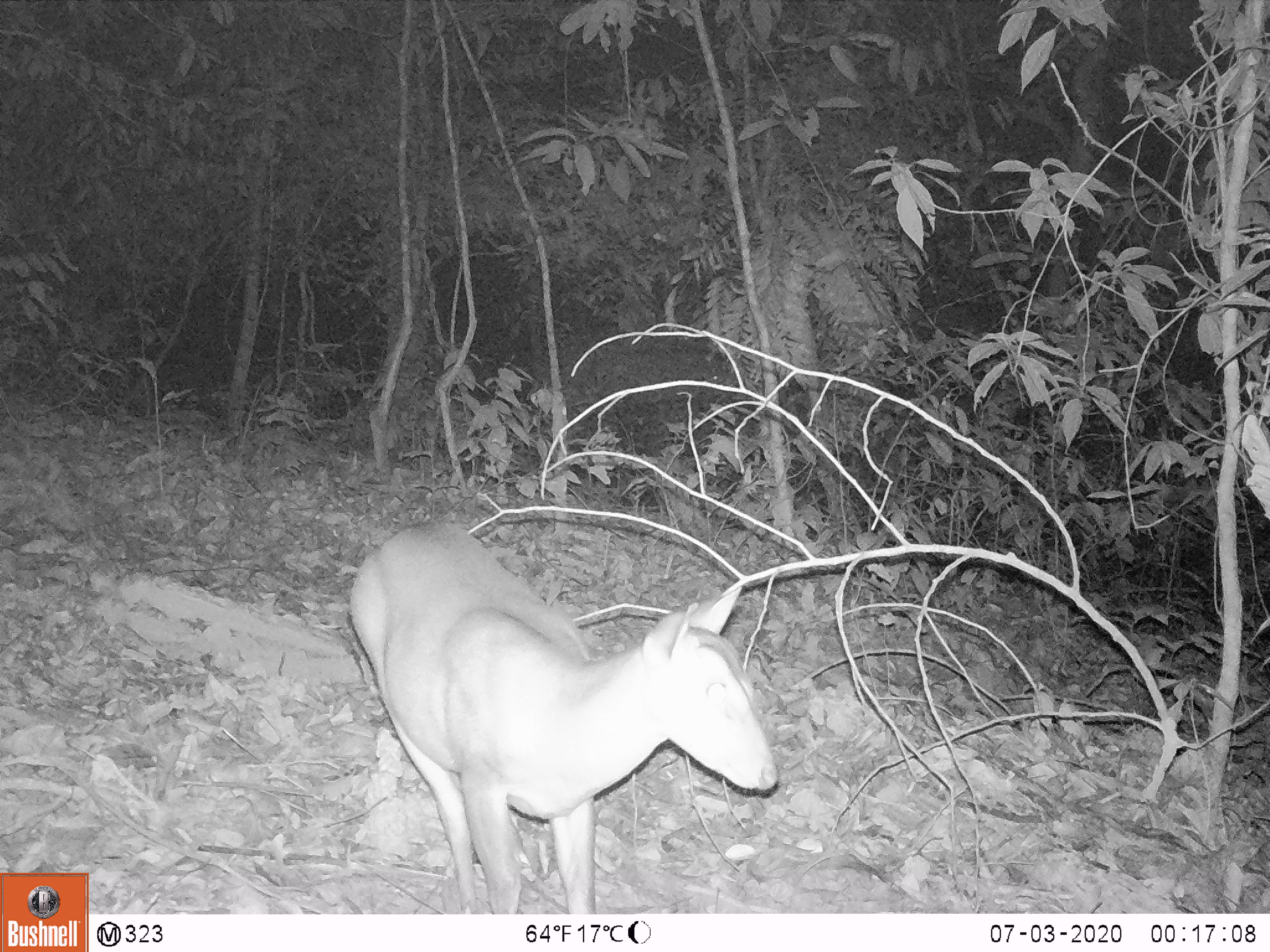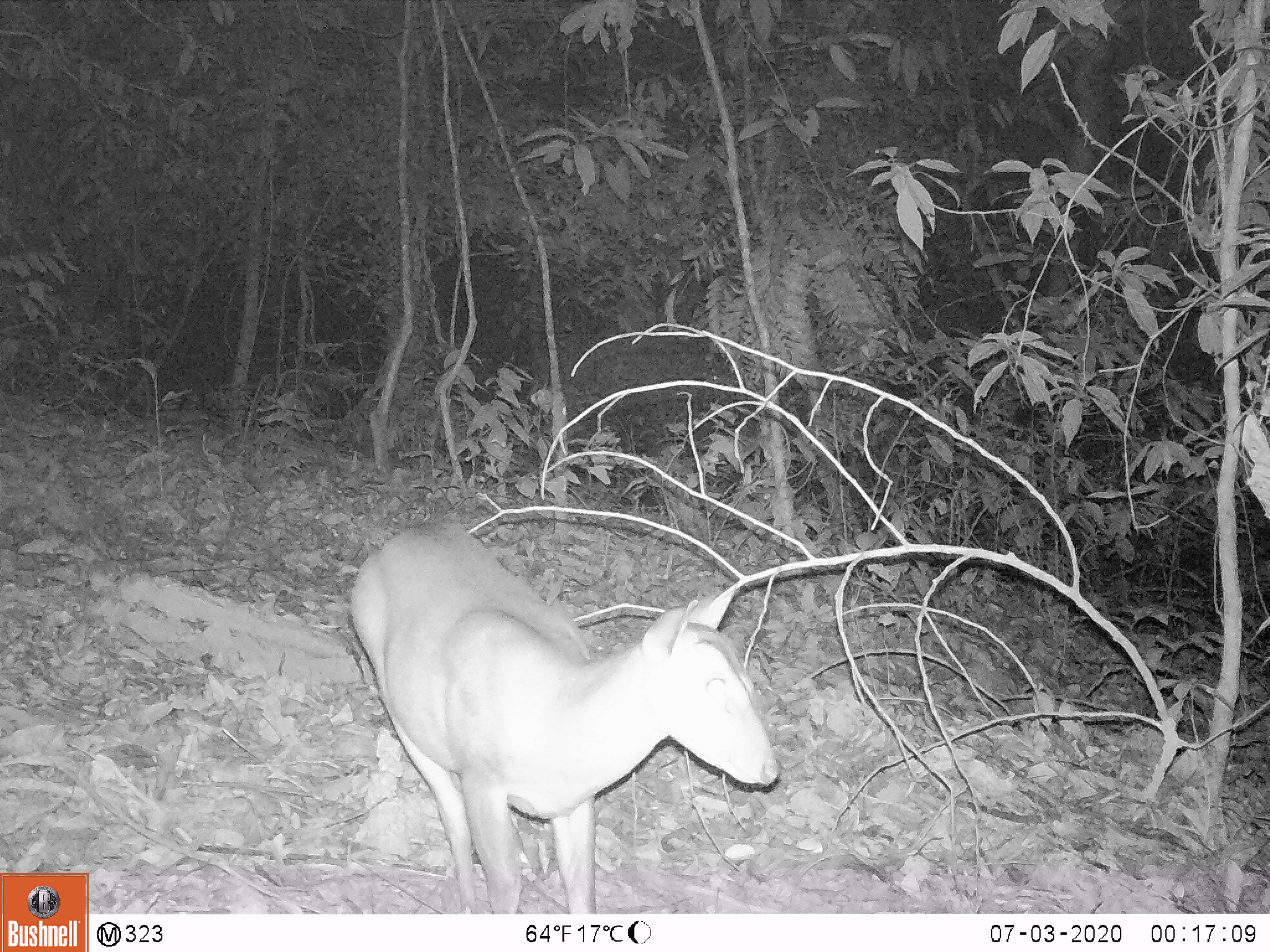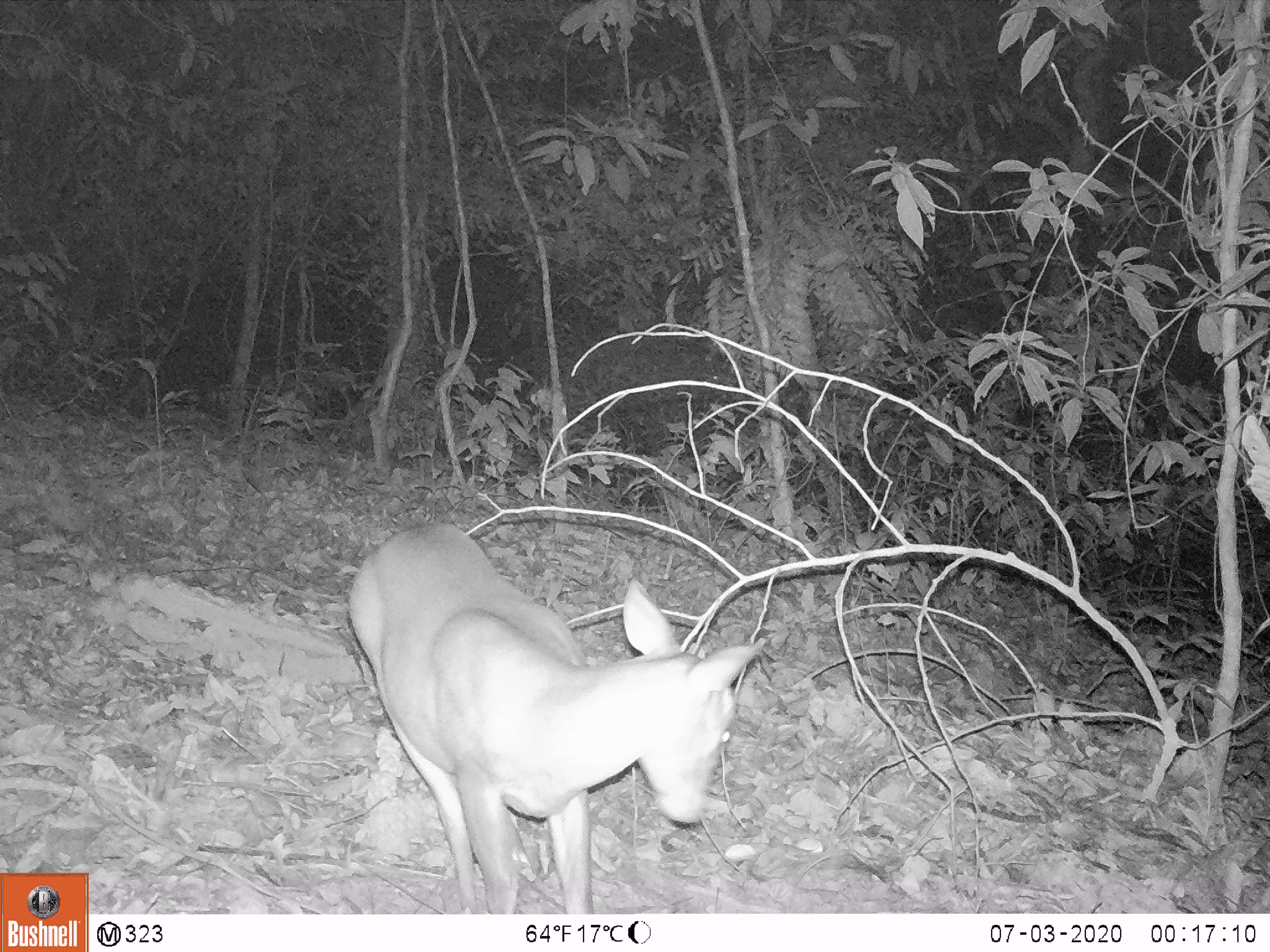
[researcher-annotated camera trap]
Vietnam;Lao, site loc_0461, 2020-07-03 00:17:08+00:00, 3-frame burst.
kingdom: Animalia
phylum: Chordata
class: Mammalia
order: Artiodactyla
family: Cervidae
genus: Muntiacus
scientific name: Muntiacus vuquangensis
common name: large-antlered muntjac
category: large antlered muntjac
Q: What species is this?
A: Large antlered muntjac (large-antlered muntjac) (Muntiacus vuquangensis).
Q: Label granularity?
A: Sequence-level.